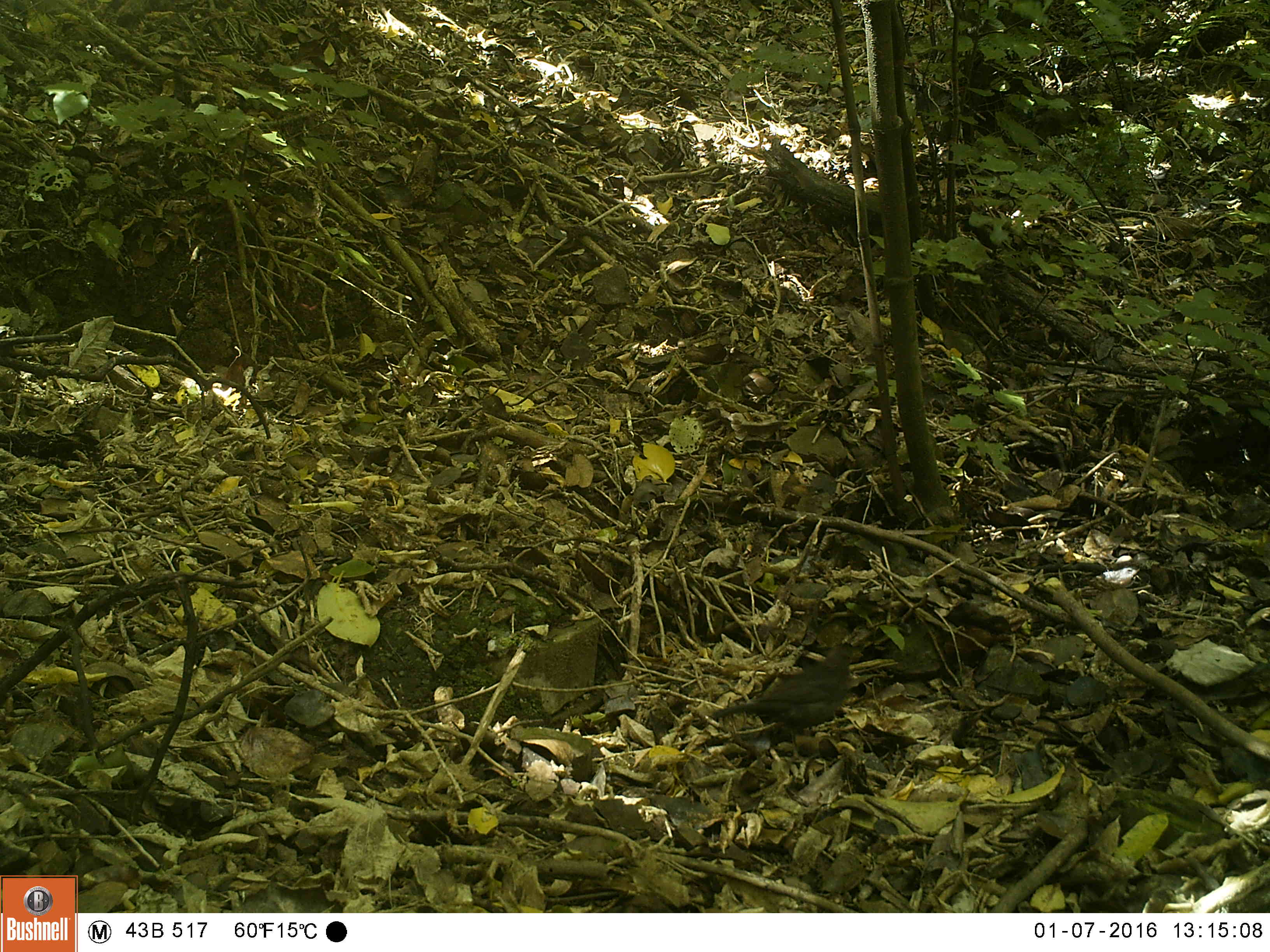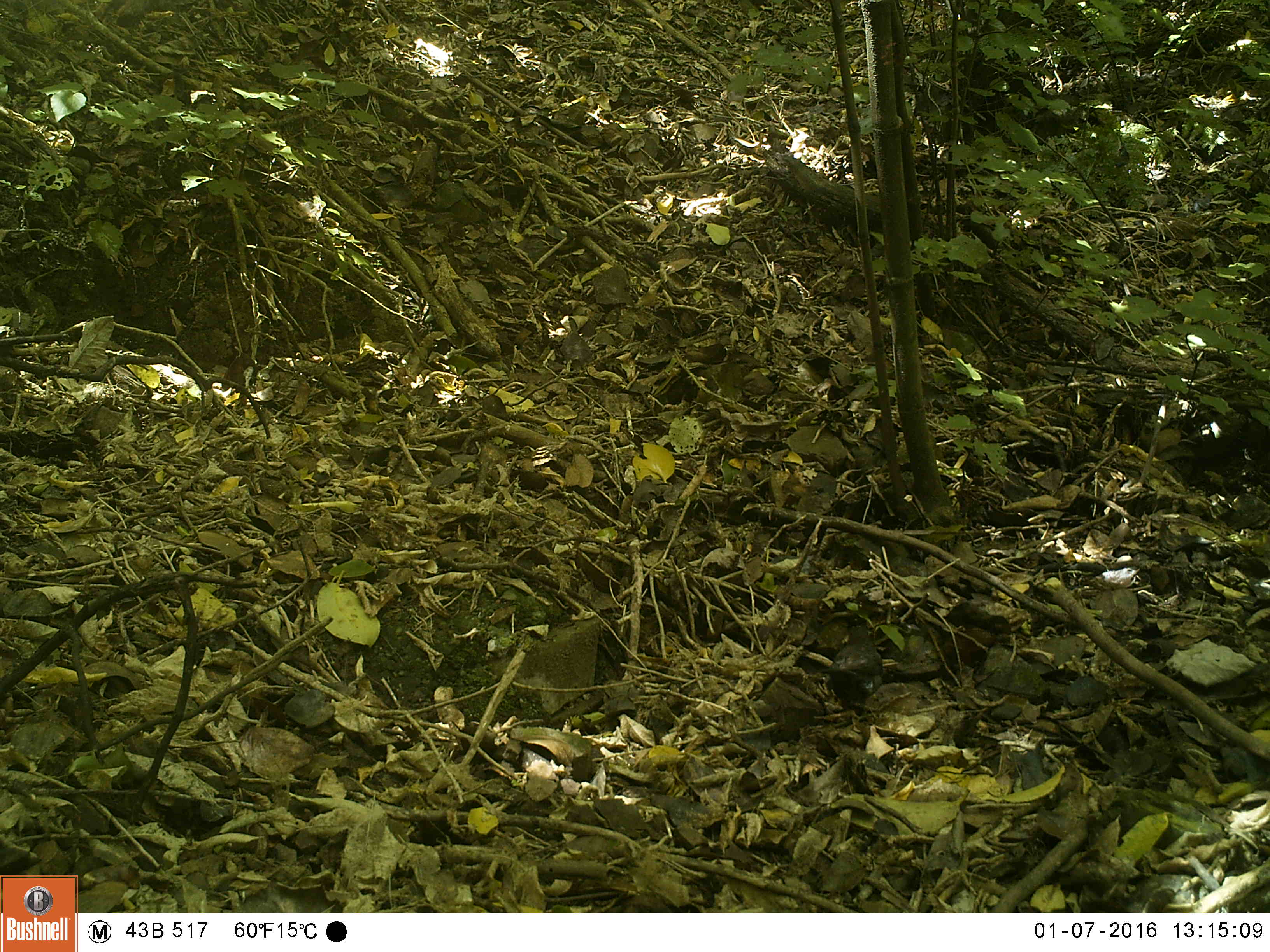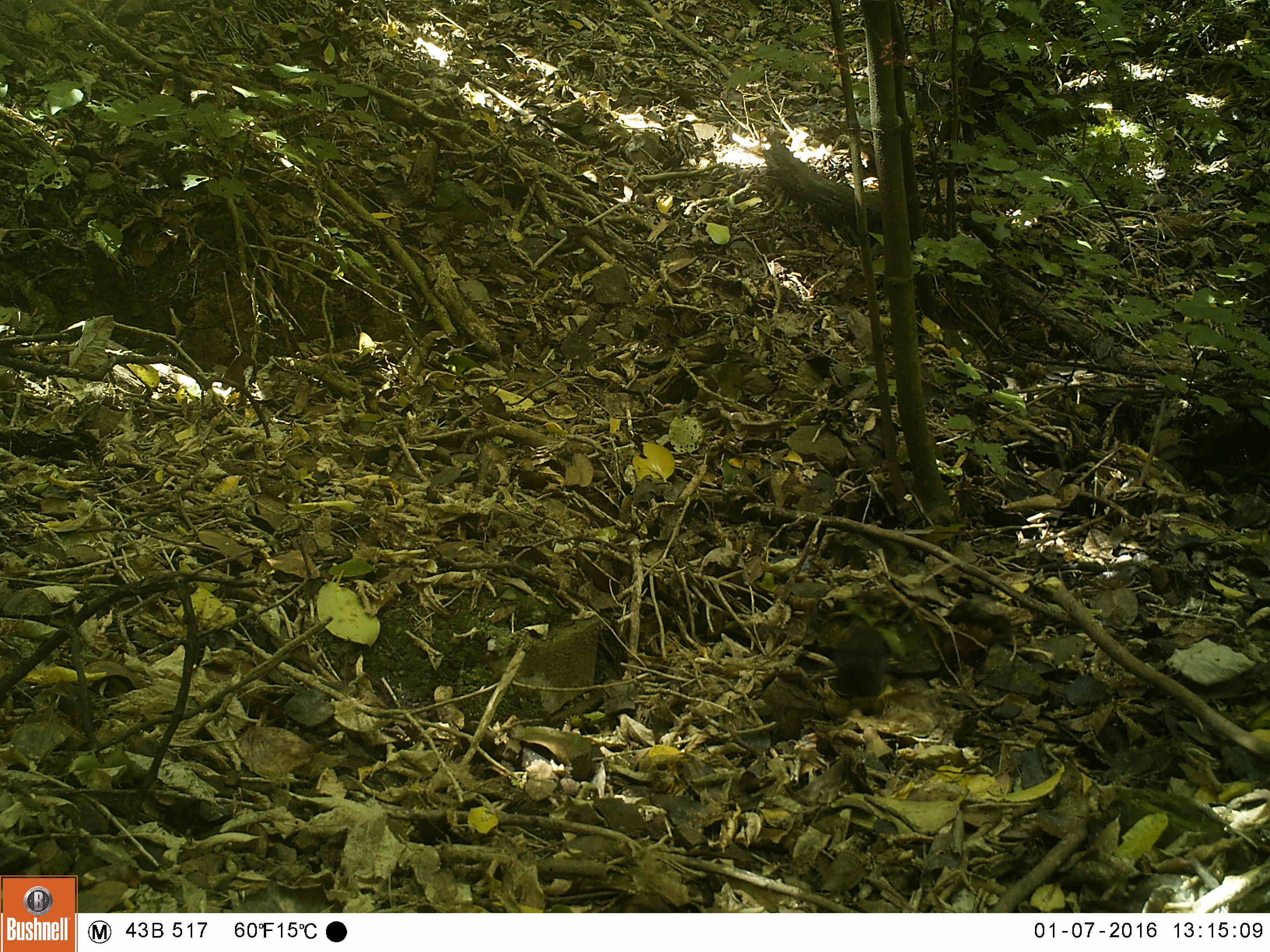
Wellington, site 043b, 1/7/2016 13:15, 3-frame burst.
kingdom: Animalia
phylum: Chordata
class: Aves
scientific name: Aves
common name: bird